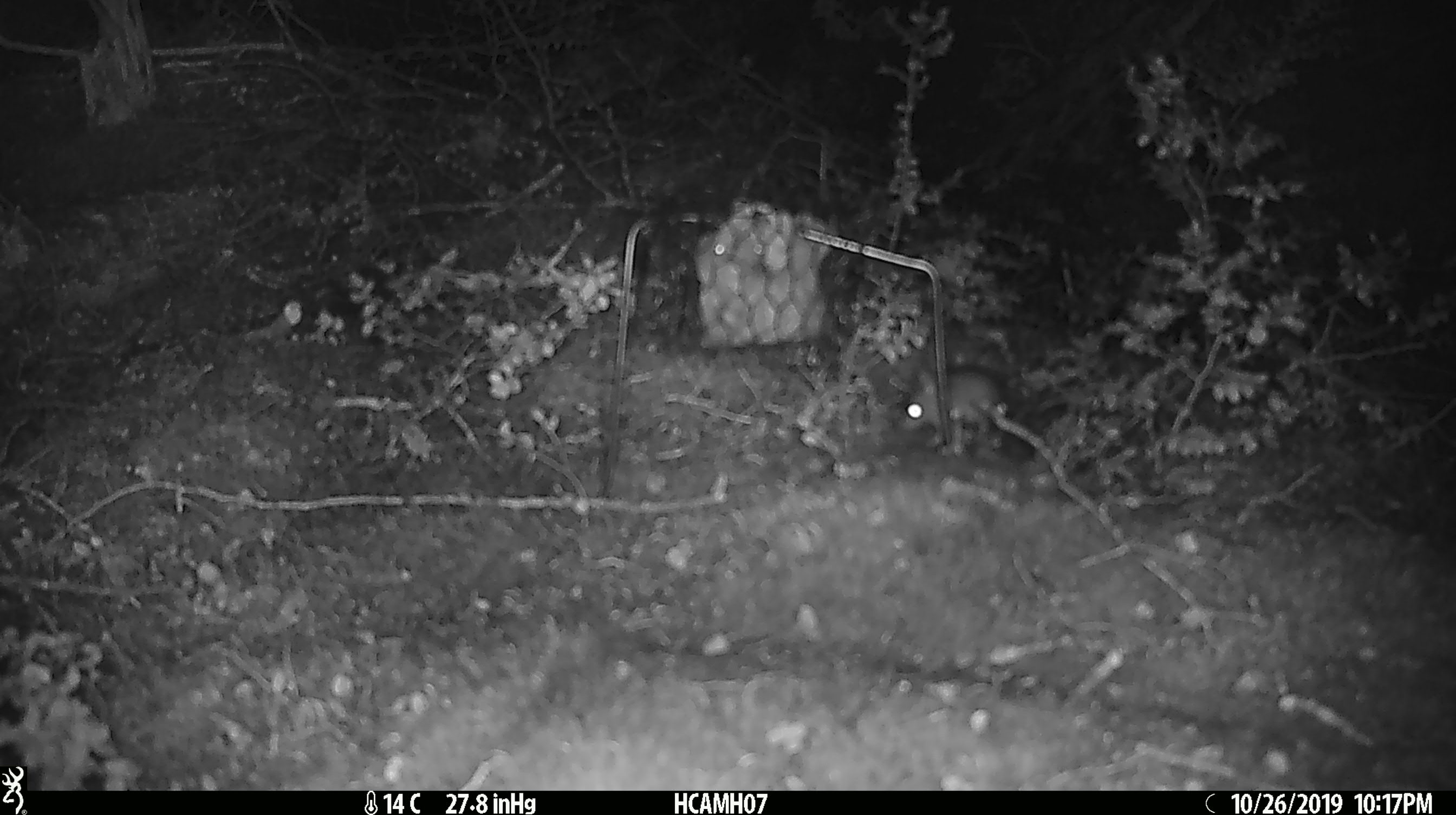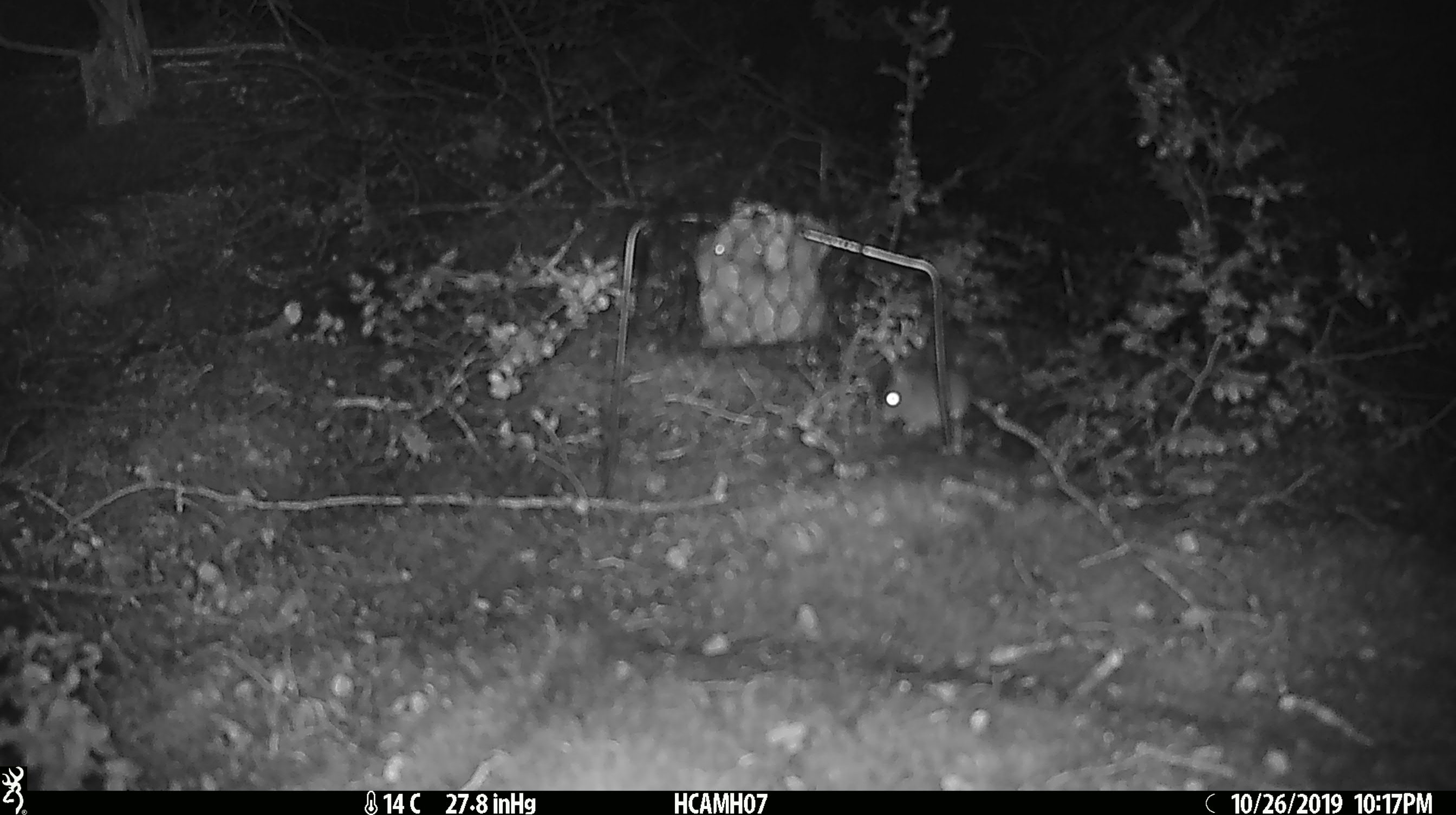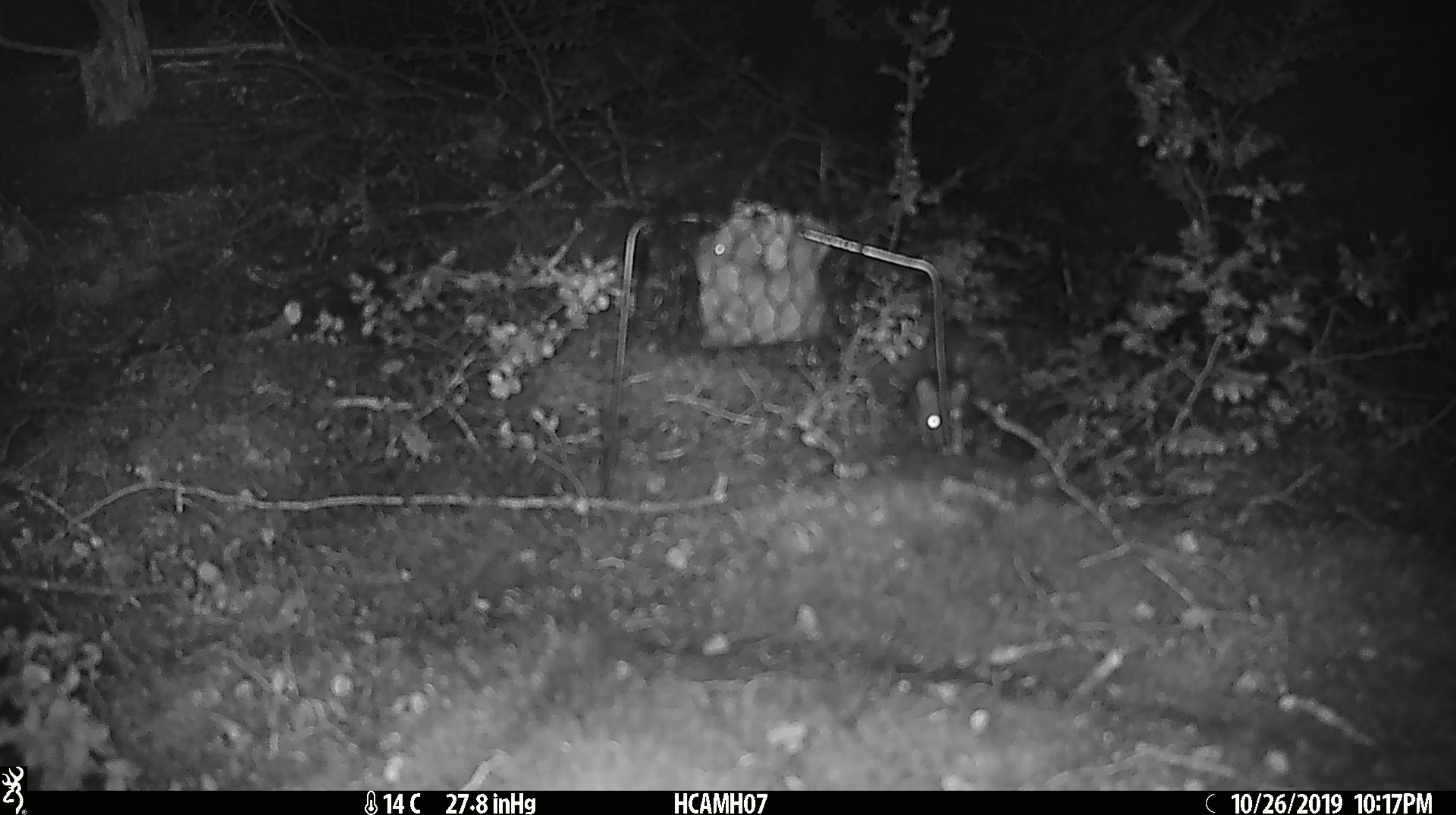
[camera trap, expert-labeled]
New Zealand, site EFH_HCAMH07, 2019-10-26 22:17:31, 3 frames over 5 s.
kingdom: Animalia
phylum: Chordata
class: Mammalia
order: Rodentia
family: Muridae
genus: Mus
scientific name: Mus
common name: mouse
Mouse (Mus).